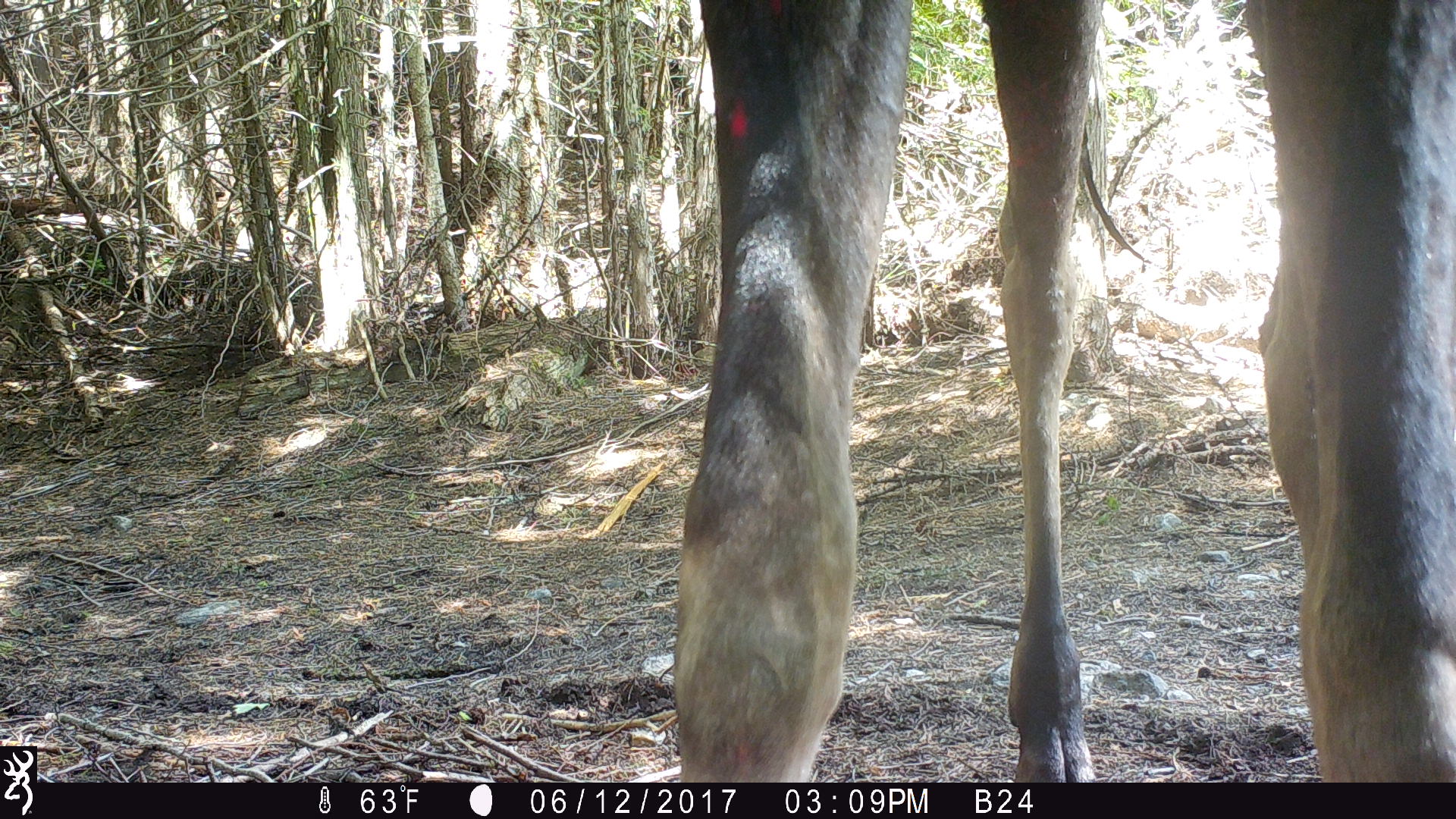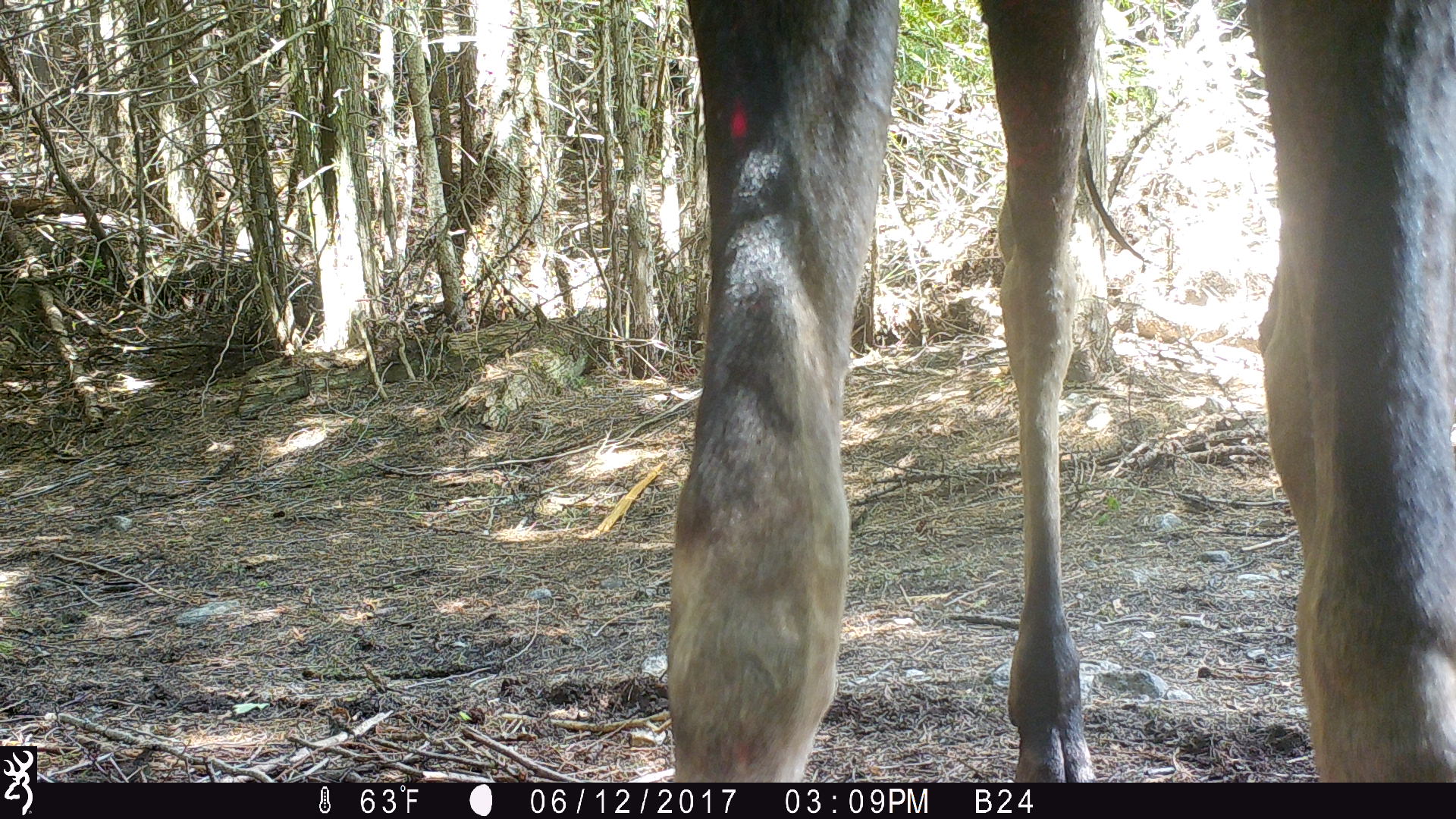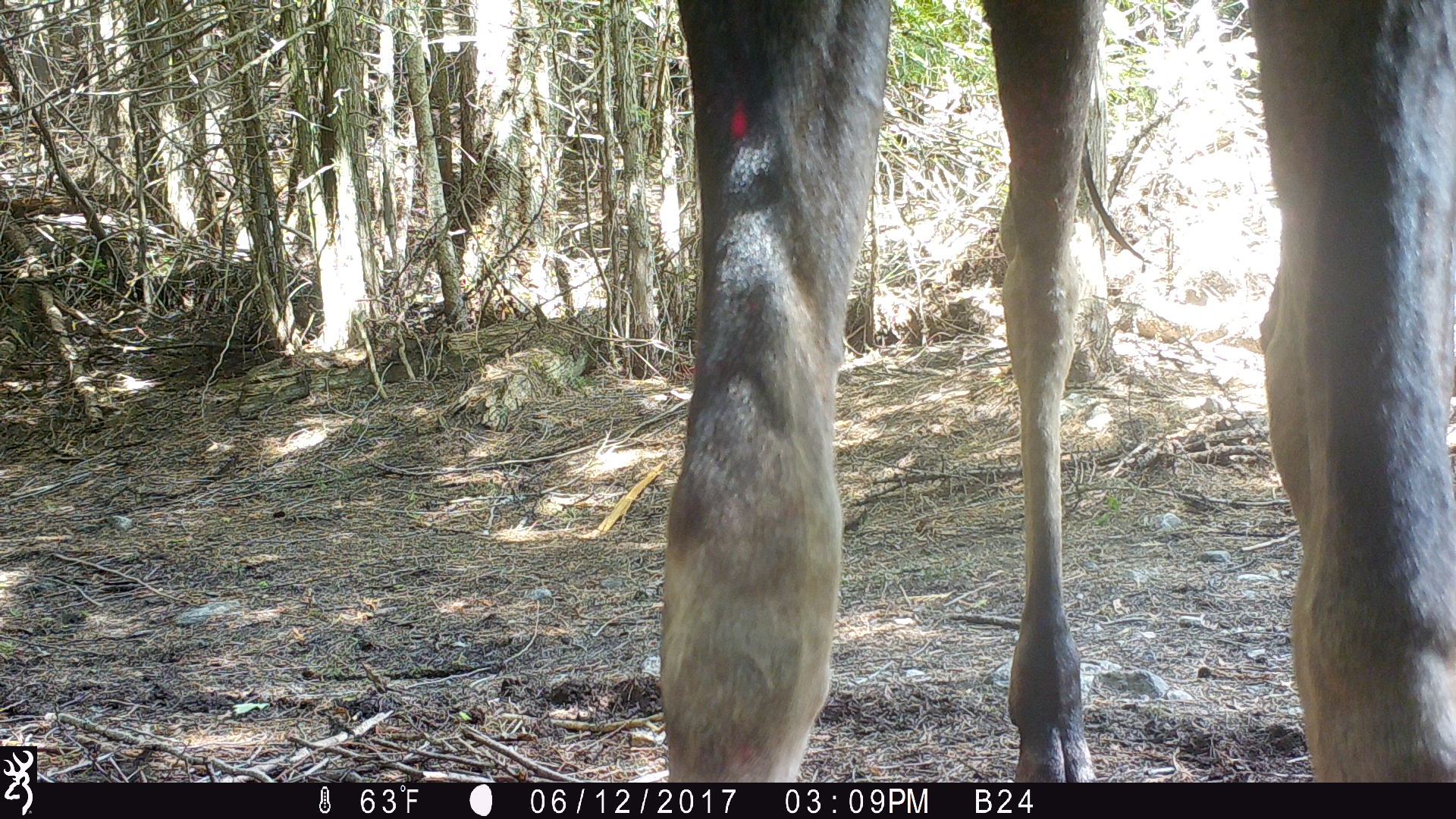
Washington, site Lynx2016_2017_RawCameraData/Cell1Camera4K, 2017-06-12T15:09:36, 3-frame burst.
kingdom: Animalia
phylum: Chordata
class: Mammalia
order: Artiodactyla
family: Cervidae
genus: Alces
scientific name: Alces alces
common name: moose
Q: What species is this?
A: Alces alces (moose).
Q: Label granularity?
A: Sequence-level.